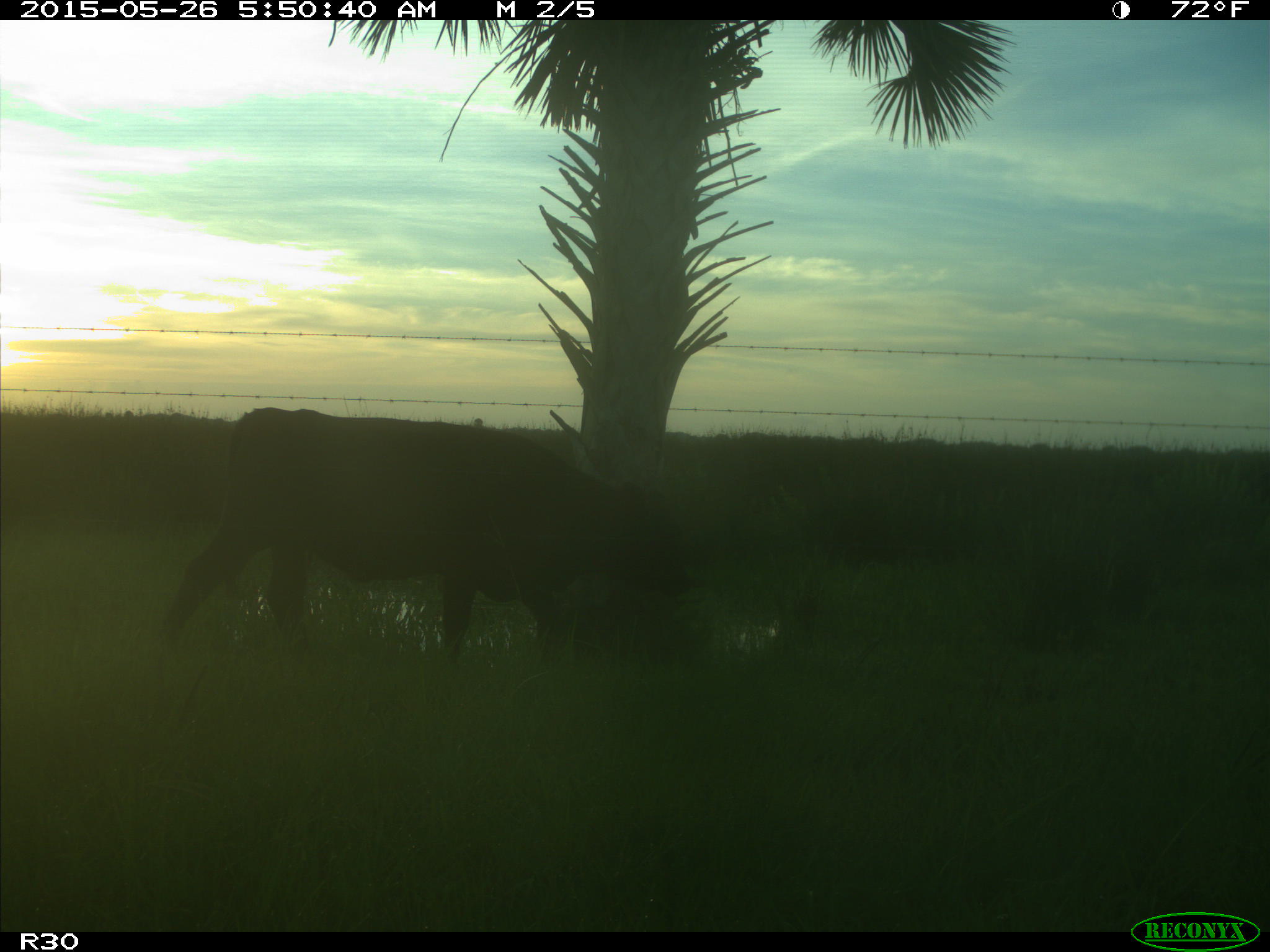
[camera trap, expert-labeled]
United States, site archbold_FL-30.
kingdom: Animalia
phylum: Chordata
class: Mammalia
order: Artiodactyla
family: Bovidae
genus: Bos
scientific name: Bos taurus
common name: domestic cow